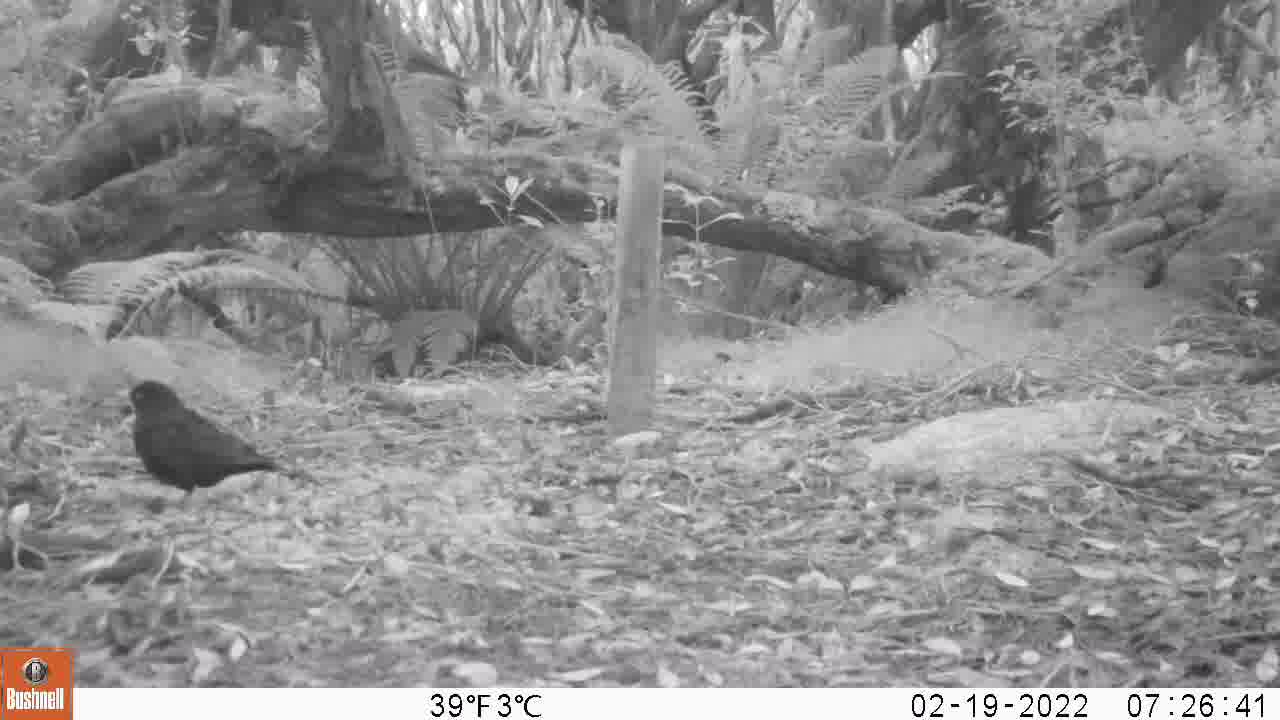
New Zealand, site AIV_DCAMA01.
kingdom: Animalia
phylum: Chordata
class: Aves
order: Passeriformes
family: Turdidae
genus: Turdus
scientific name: Turdus merula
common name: eurasian blackbird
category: blackbird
Blackbird (eurasian blackbird) (Turdus merula).